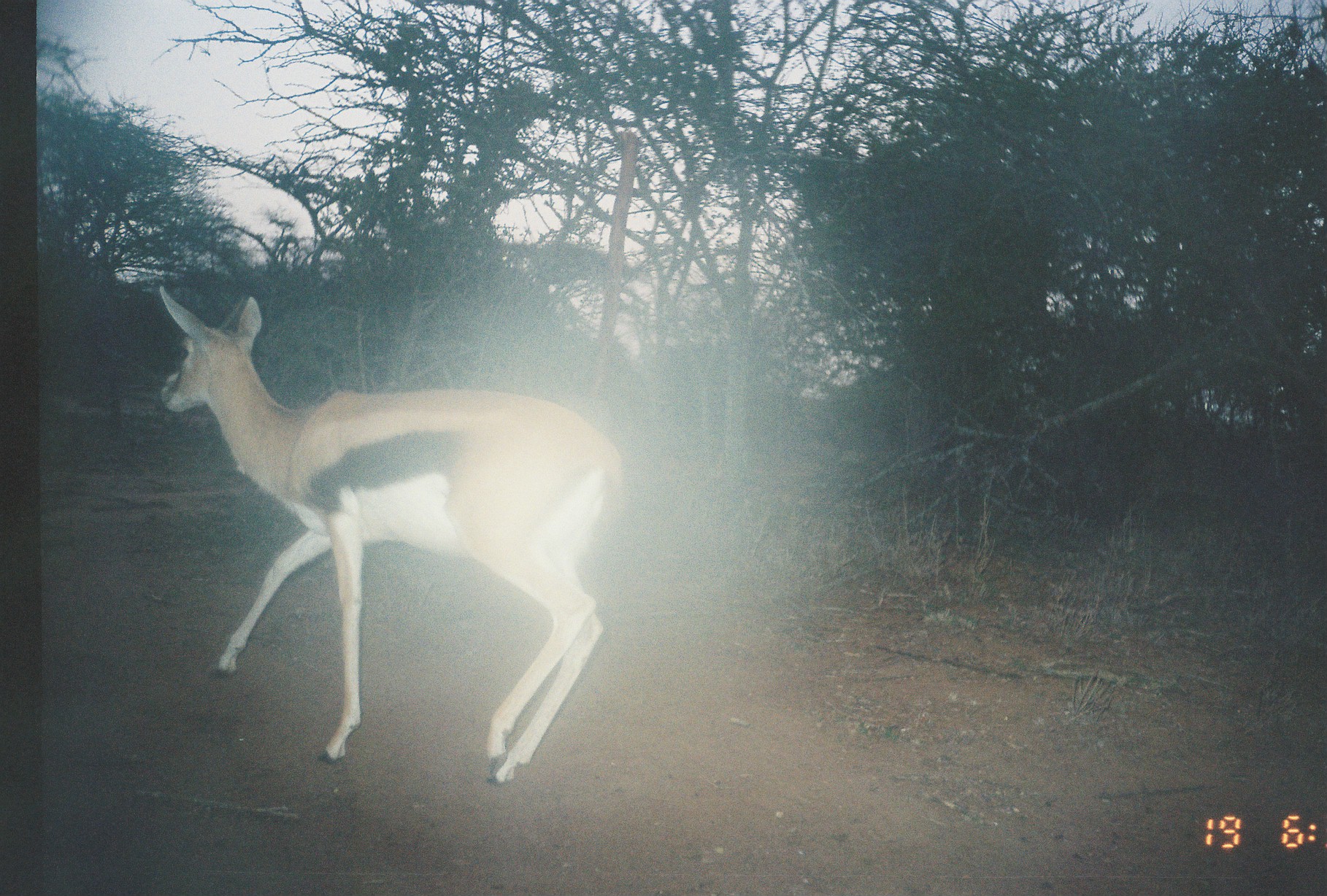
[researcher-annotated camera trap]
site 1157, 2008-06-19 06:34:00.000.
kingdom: Animalia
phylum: Chordata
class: Mammalia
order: Artiodactyla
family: Bovidae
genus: Nanger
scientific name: Nanger granti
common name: grant's gazelle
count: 1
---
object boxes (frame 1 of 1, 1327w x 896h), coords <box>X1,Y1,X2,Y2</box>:
nanger granti: <box>154,280,624,786</box>